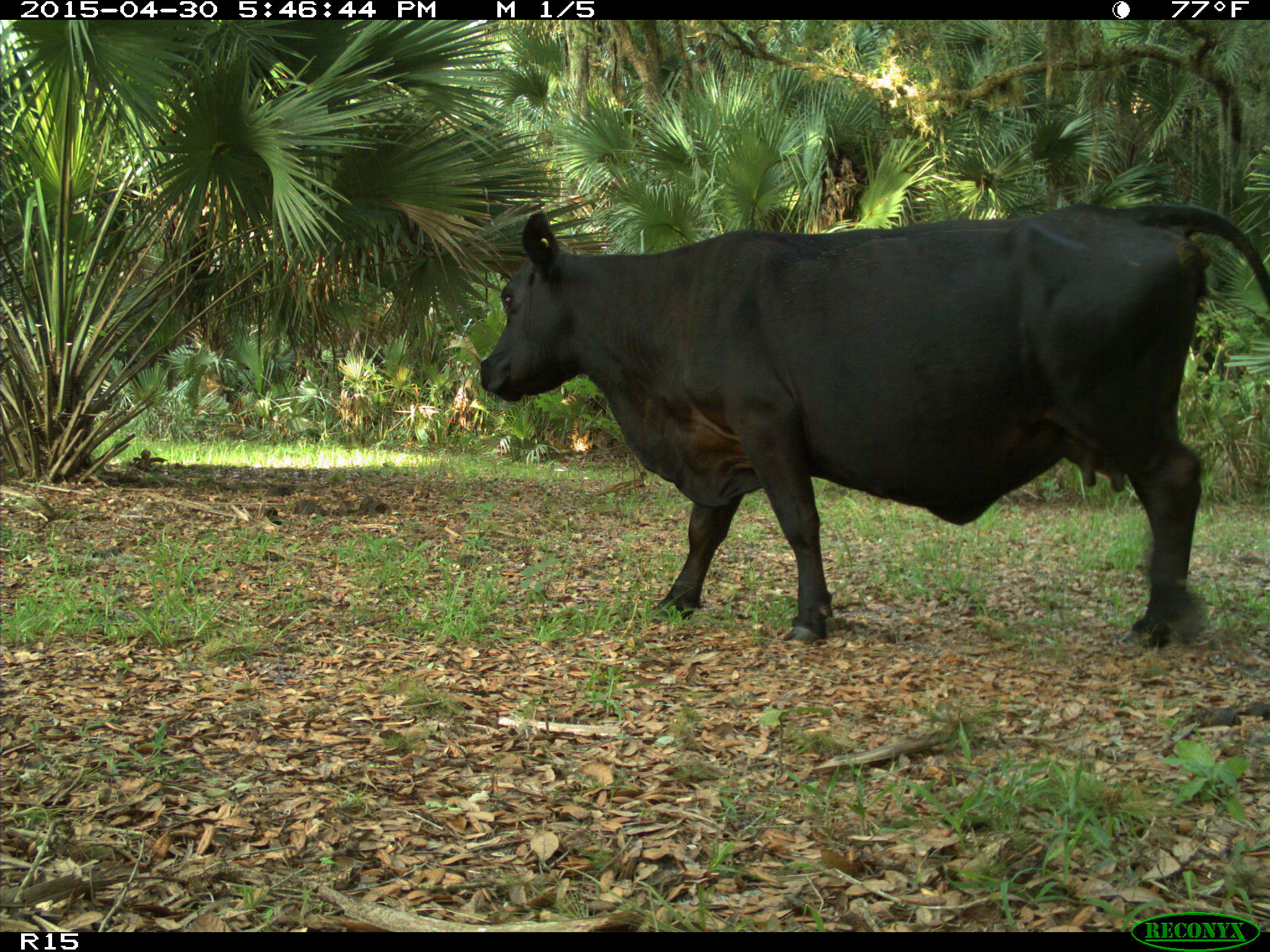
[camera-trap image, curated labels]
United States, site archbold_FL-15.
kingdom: Animalia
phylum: Chordata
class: Mammalia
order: Artiodactyla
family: Bovidae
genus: Bos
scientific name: Bos taurus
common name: domestic cow